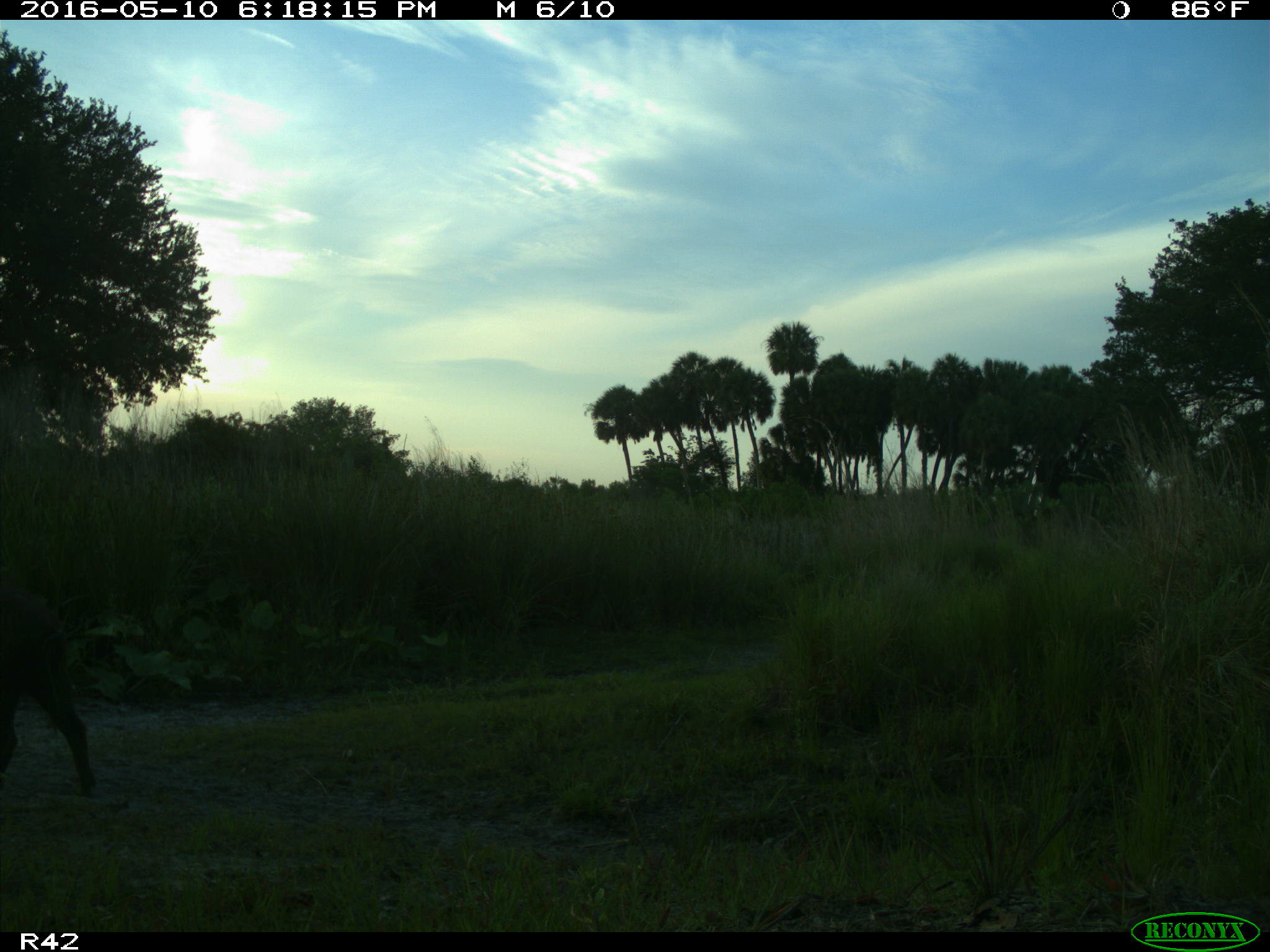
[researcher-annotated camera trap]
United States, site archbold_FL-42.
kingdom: Animalia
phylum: Chordata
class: Mammalia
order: Artiodactyla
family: Suidae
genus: Sus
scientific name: Sus scrofa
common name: wild boar